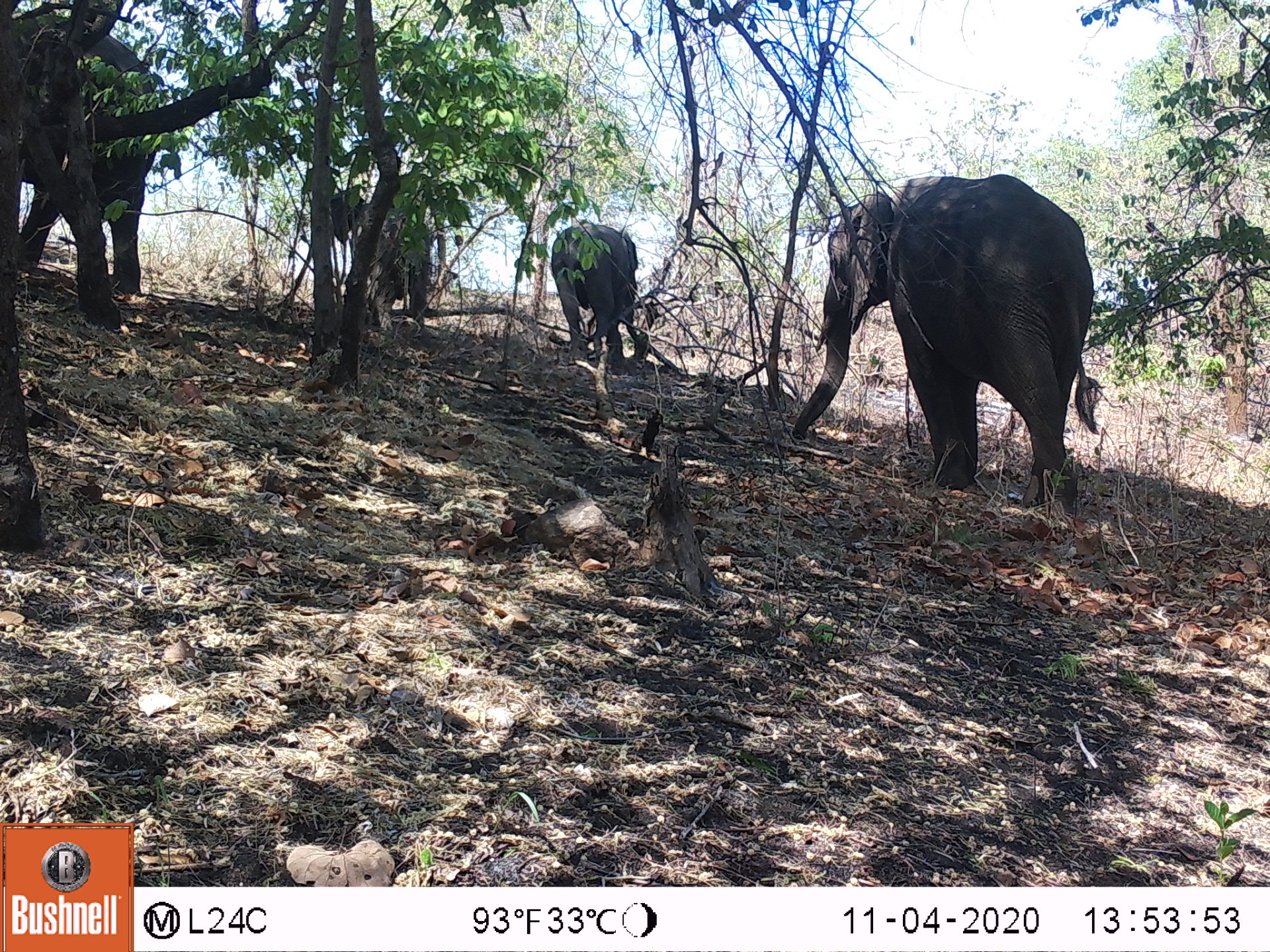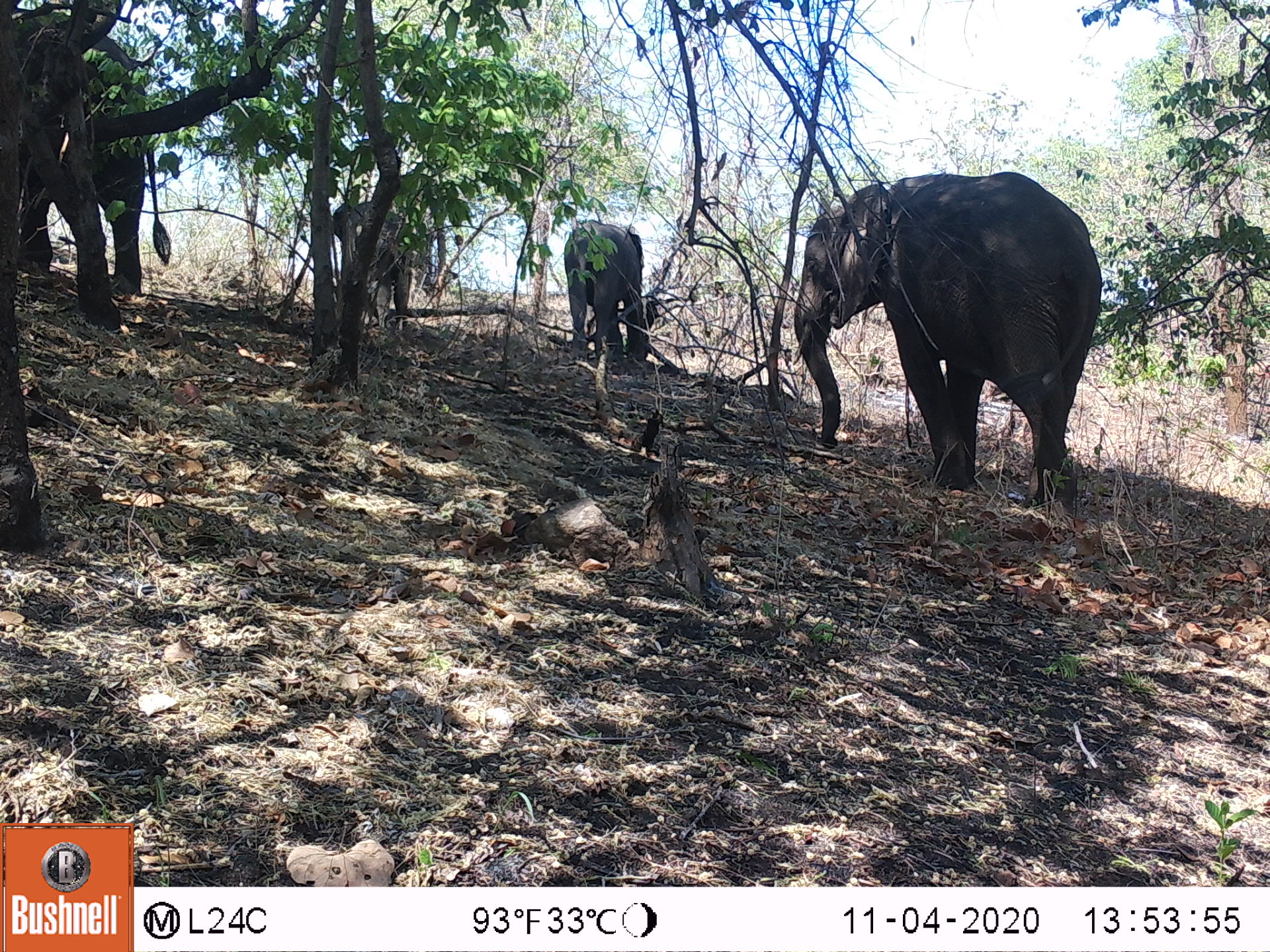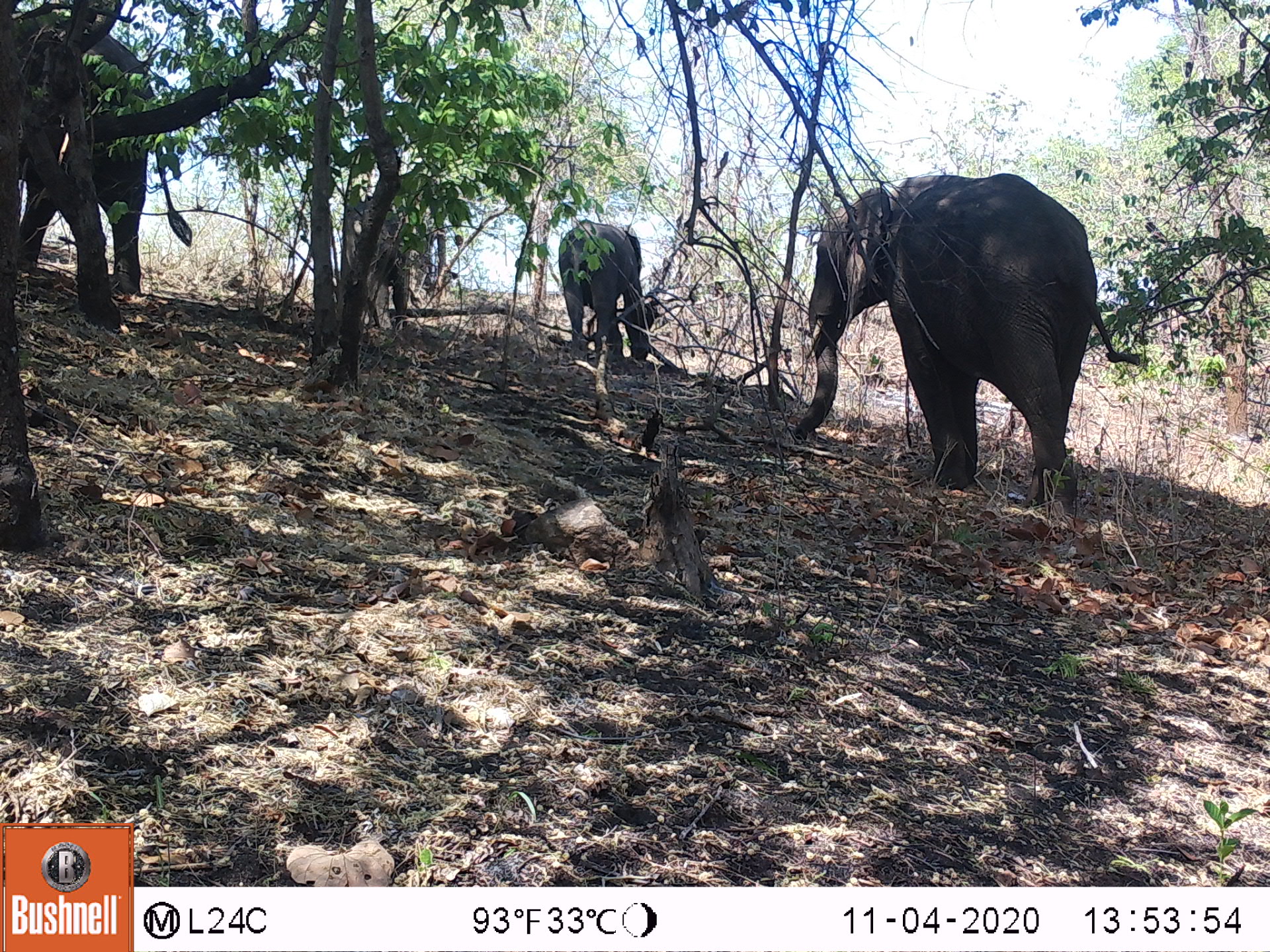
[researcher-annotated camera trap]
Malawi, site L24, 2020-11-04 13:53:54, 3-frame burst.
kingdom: Animalia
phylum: Chordata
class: Mammalia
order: Proboscidea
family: Elephantidae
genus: Loxodonta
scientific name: Loxodonta africana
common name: african savanna elephant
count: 2